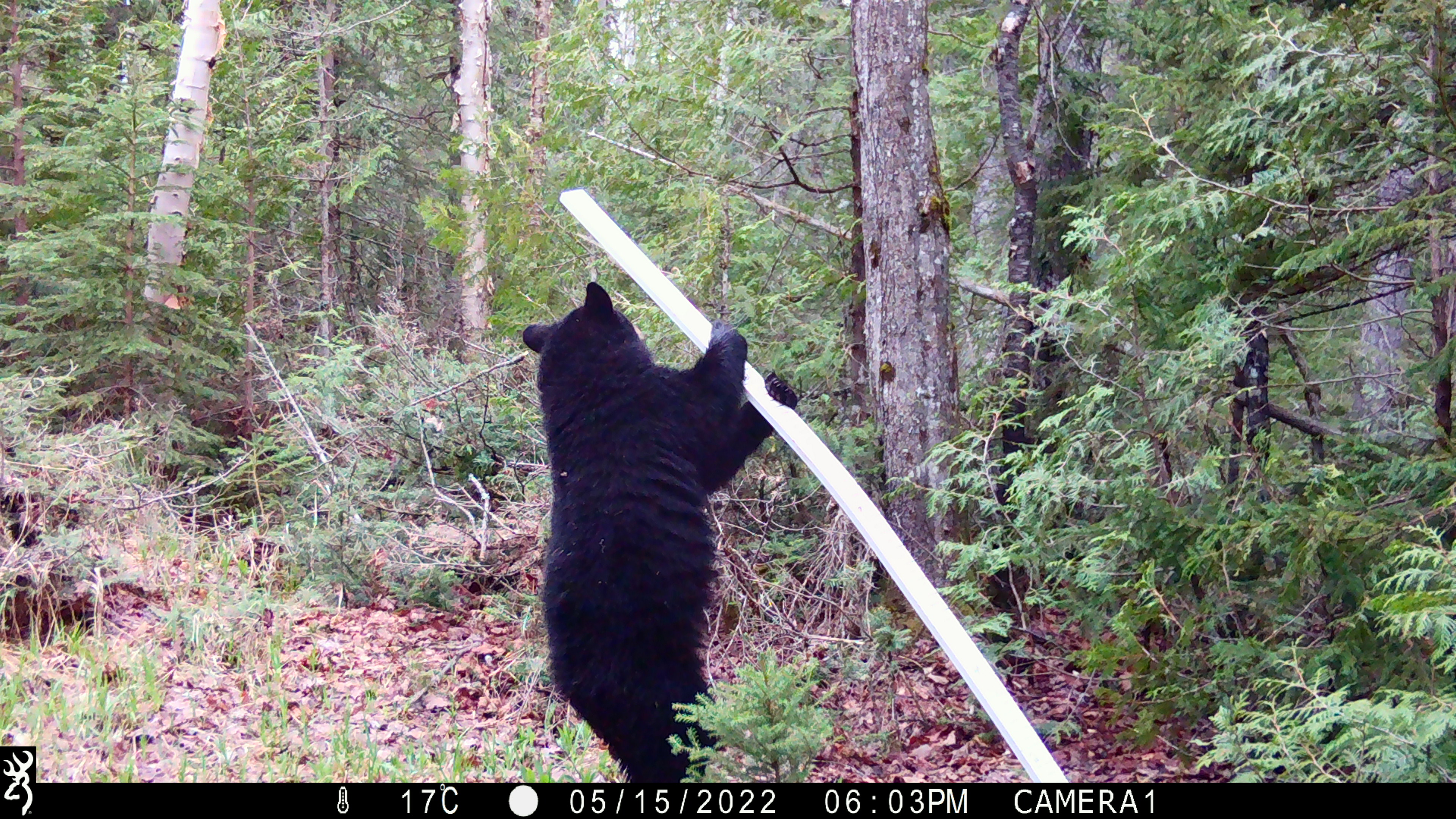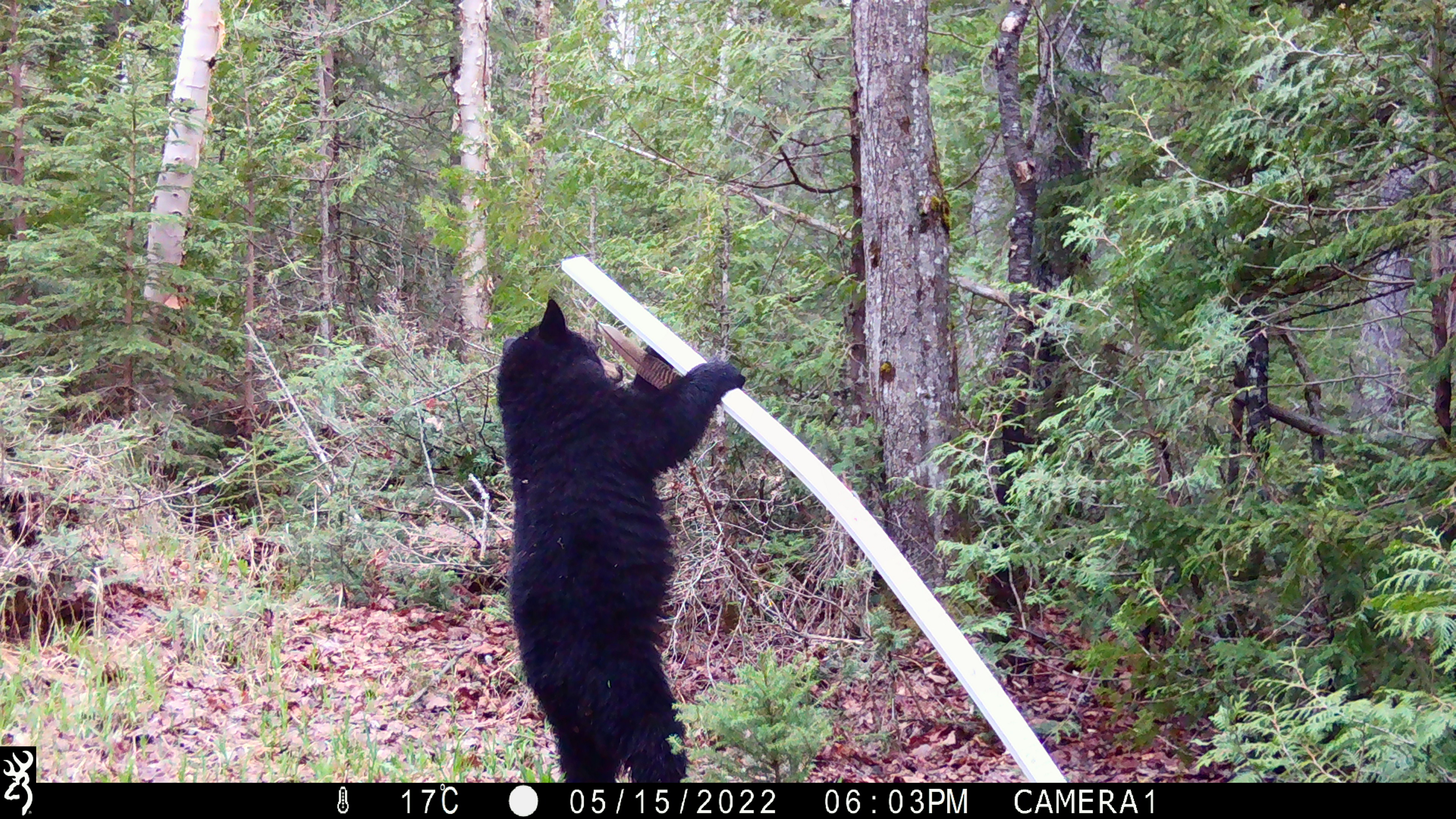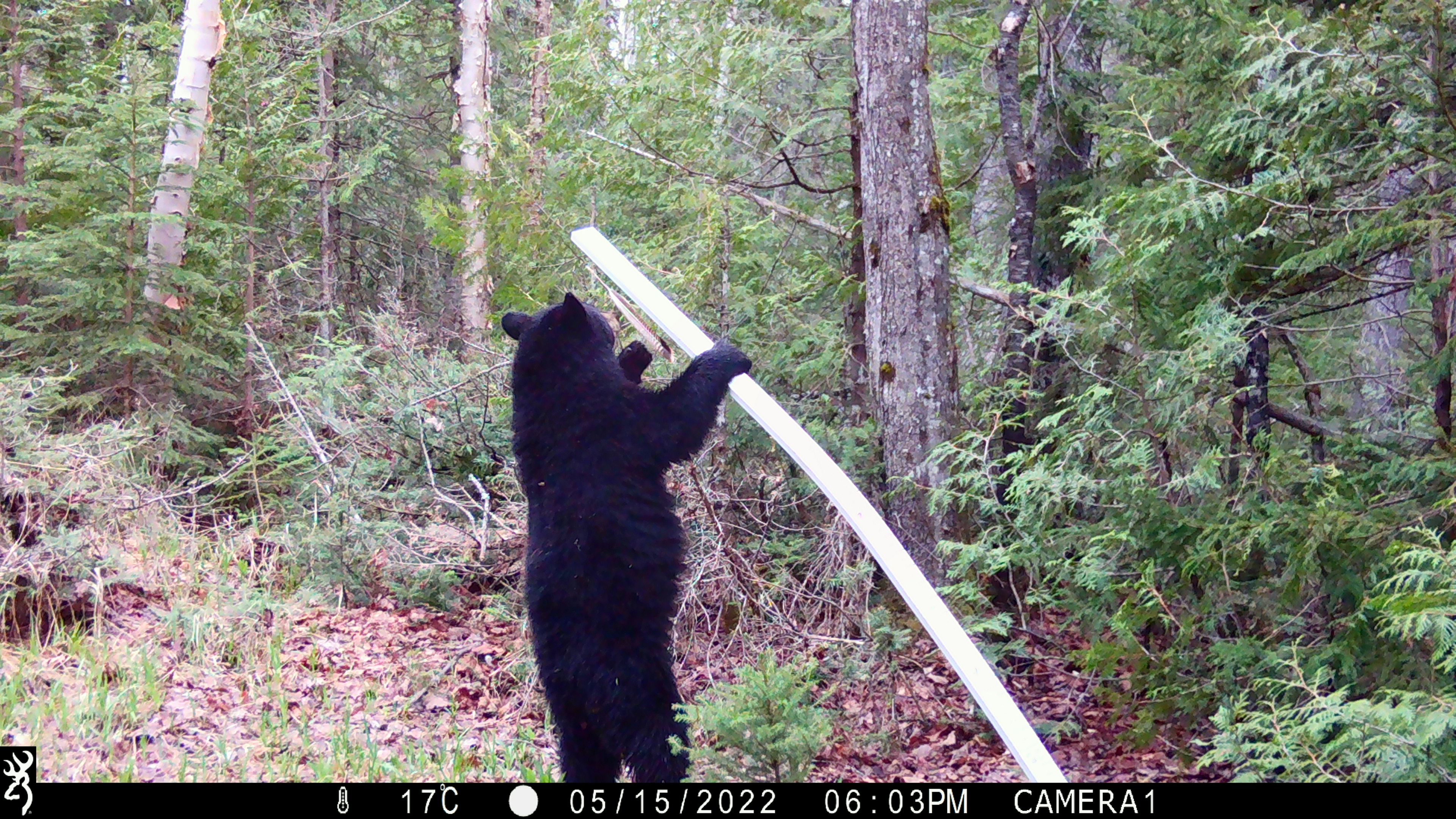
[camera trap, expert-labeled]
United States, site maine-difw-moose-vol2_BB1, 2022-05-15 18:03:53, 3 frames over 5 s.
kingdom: Animalia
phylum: Chordata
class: Mammalia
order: Carnivora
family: Ursidae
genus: Ursus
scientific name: Ursus americanus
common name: black bear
Black bear (Ursus americanus).